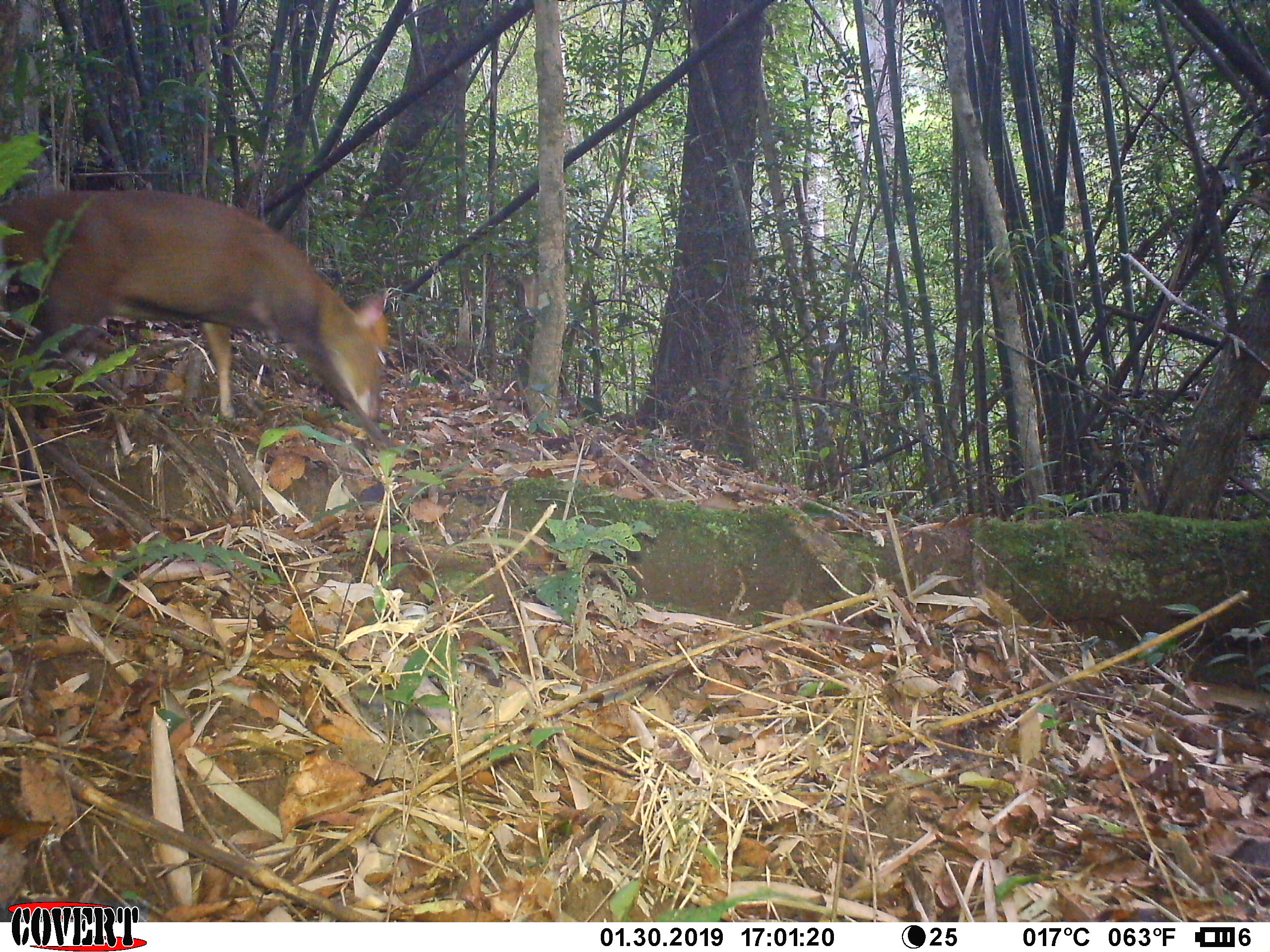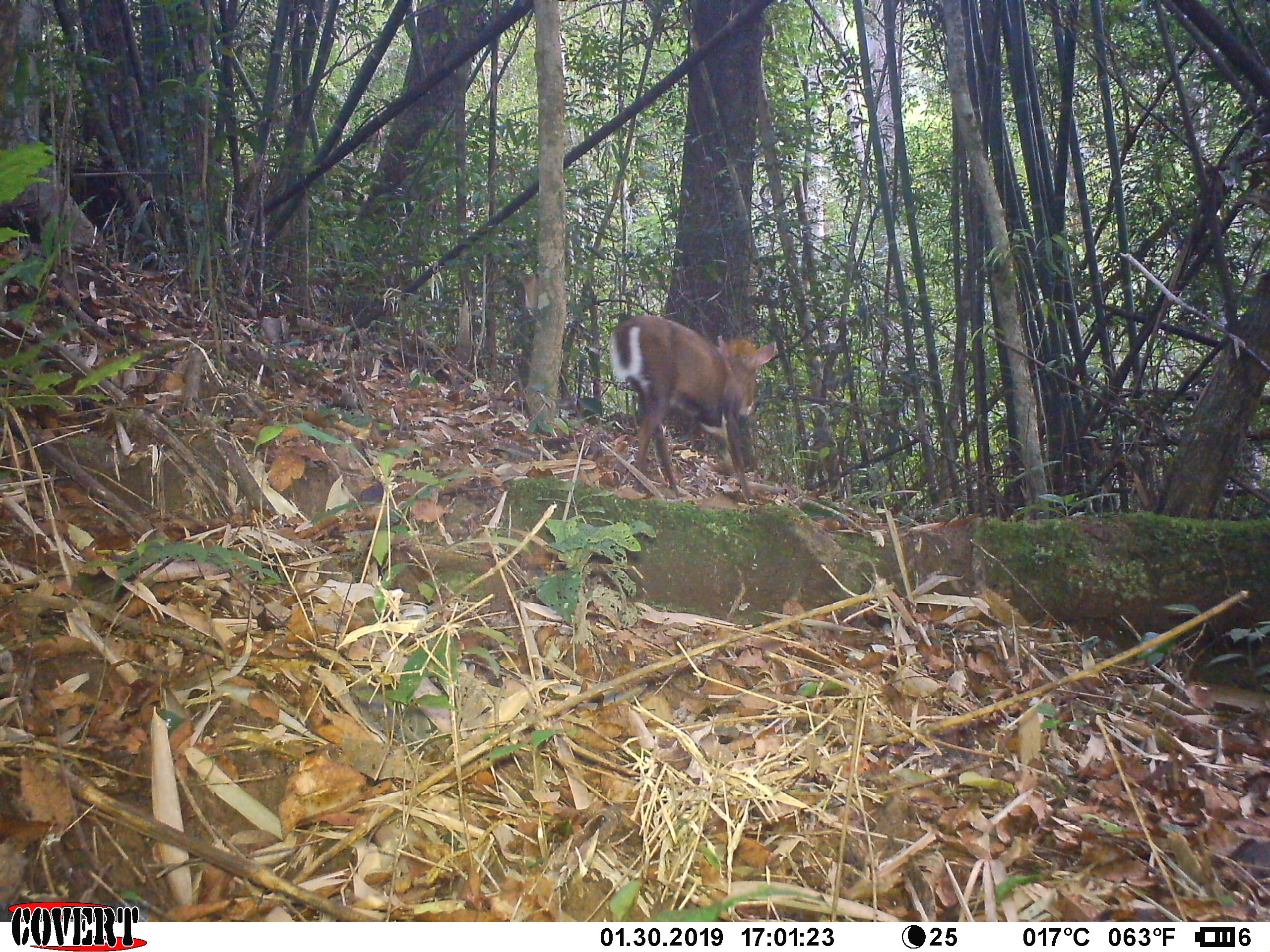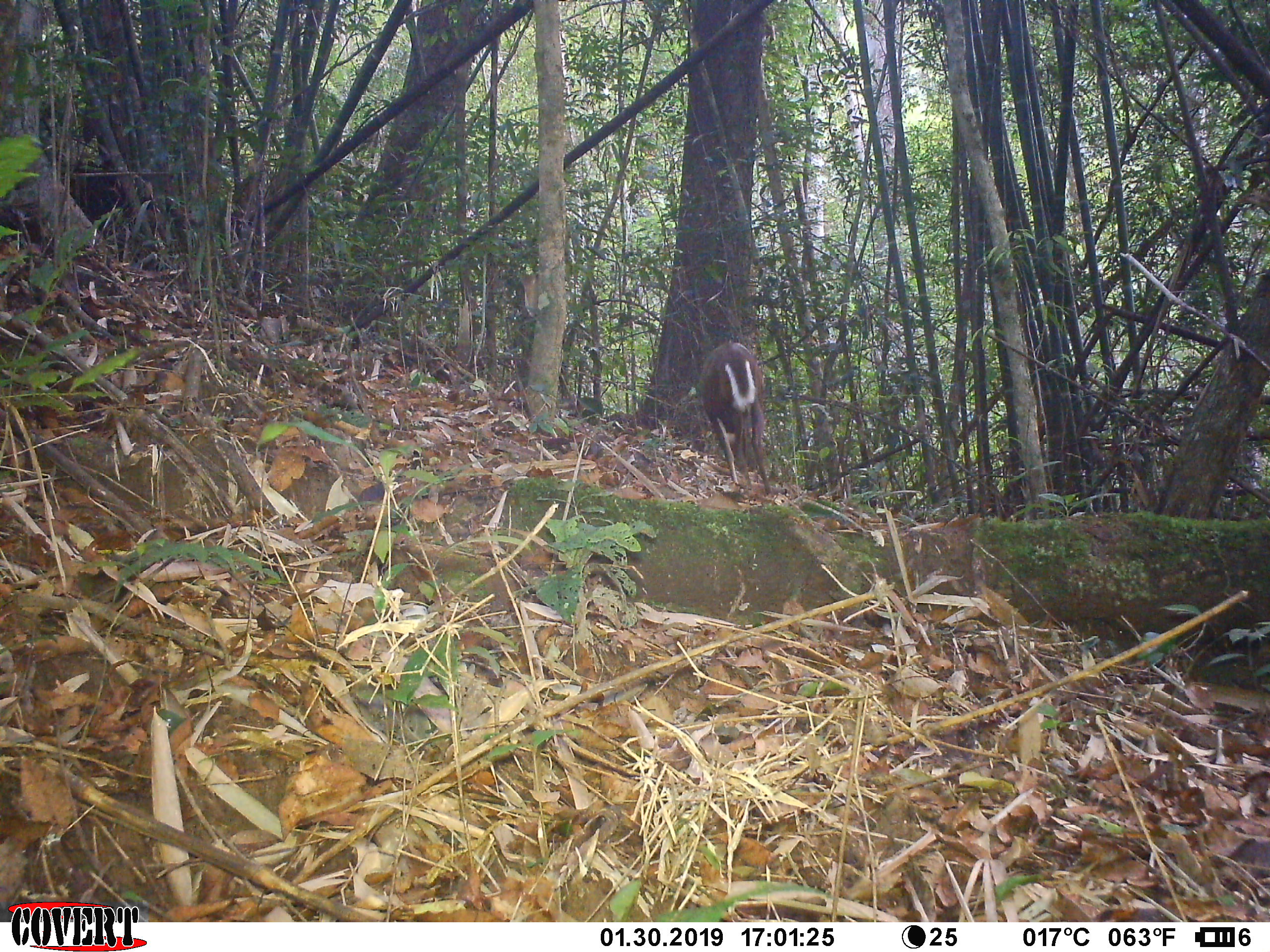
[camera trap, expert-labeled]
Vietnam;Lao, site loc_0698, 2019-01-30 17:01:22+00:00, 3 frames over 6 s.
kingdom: Animalia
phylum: Chordata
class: Mammalia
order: Artiodactyla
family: Cervidae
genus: Muntiacus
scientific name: Muntiacus rooseveltorum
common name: roosevelt's muntjac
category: roosevelts muntjac group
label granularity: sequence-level